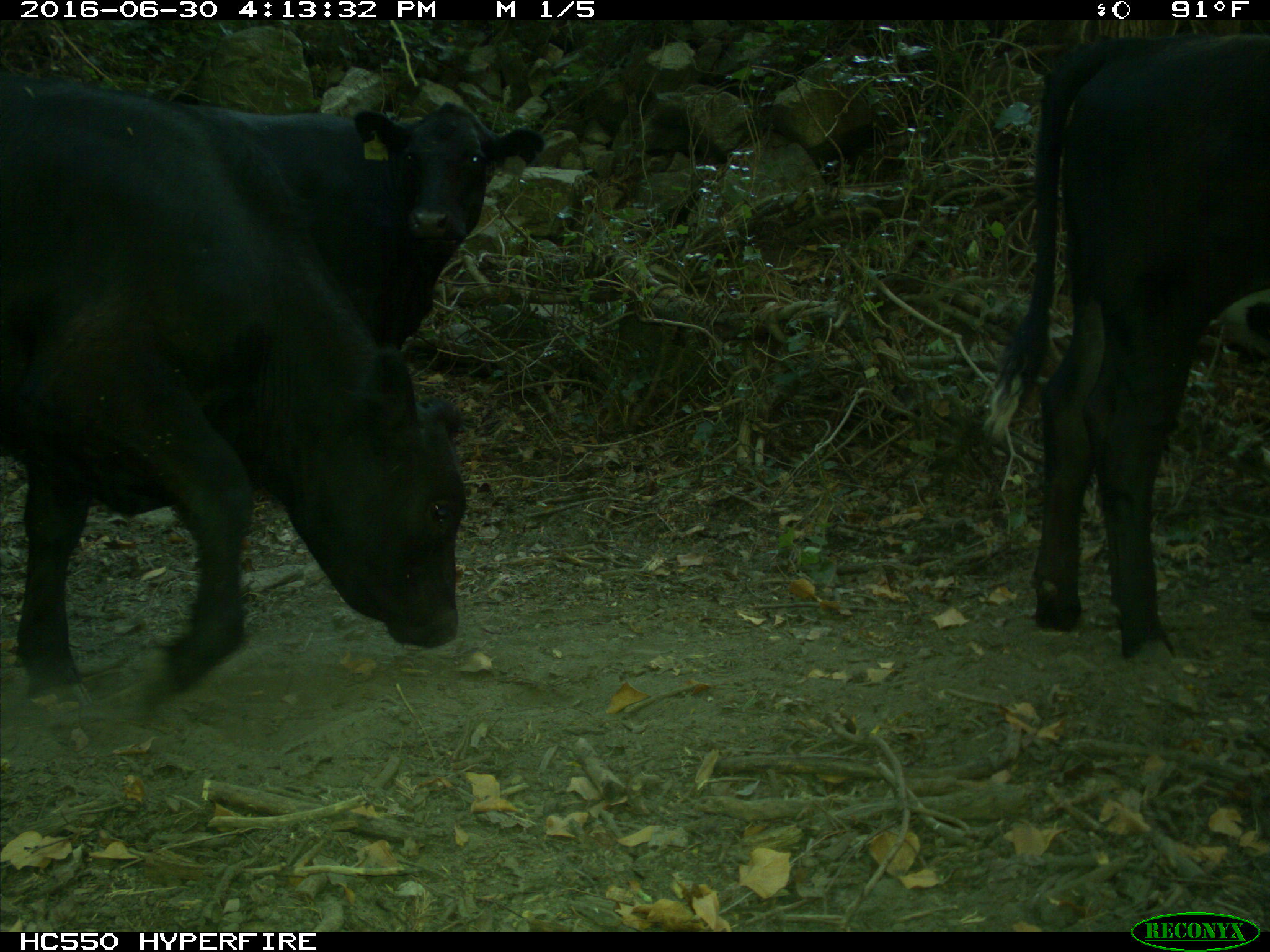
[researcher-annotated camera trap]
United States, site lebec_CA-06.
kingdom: Animalia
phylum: Chordata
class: Mammalia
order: Artiodactyla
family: Bovidae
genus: Bos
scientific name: Bos taurus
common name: domestic cow